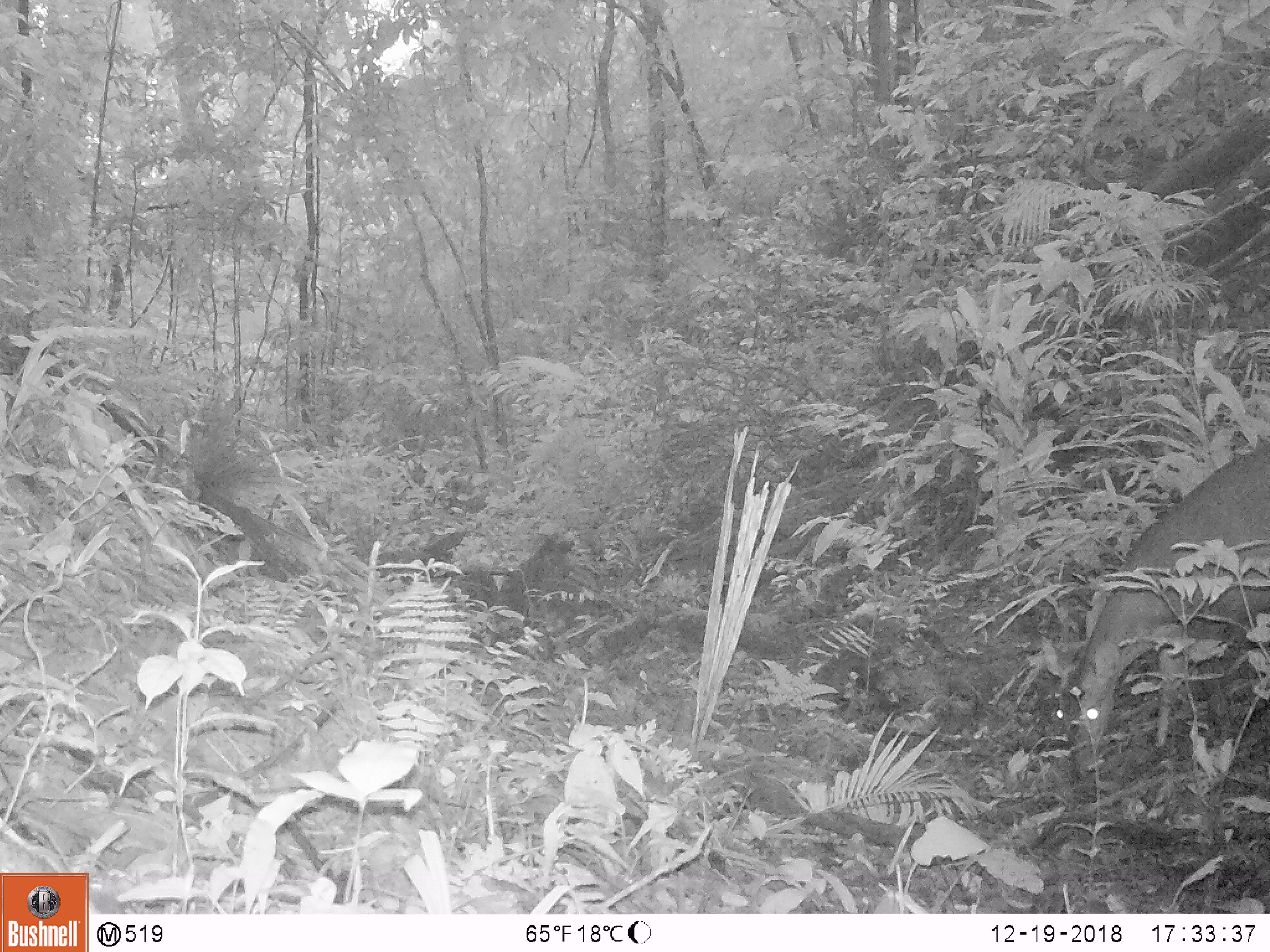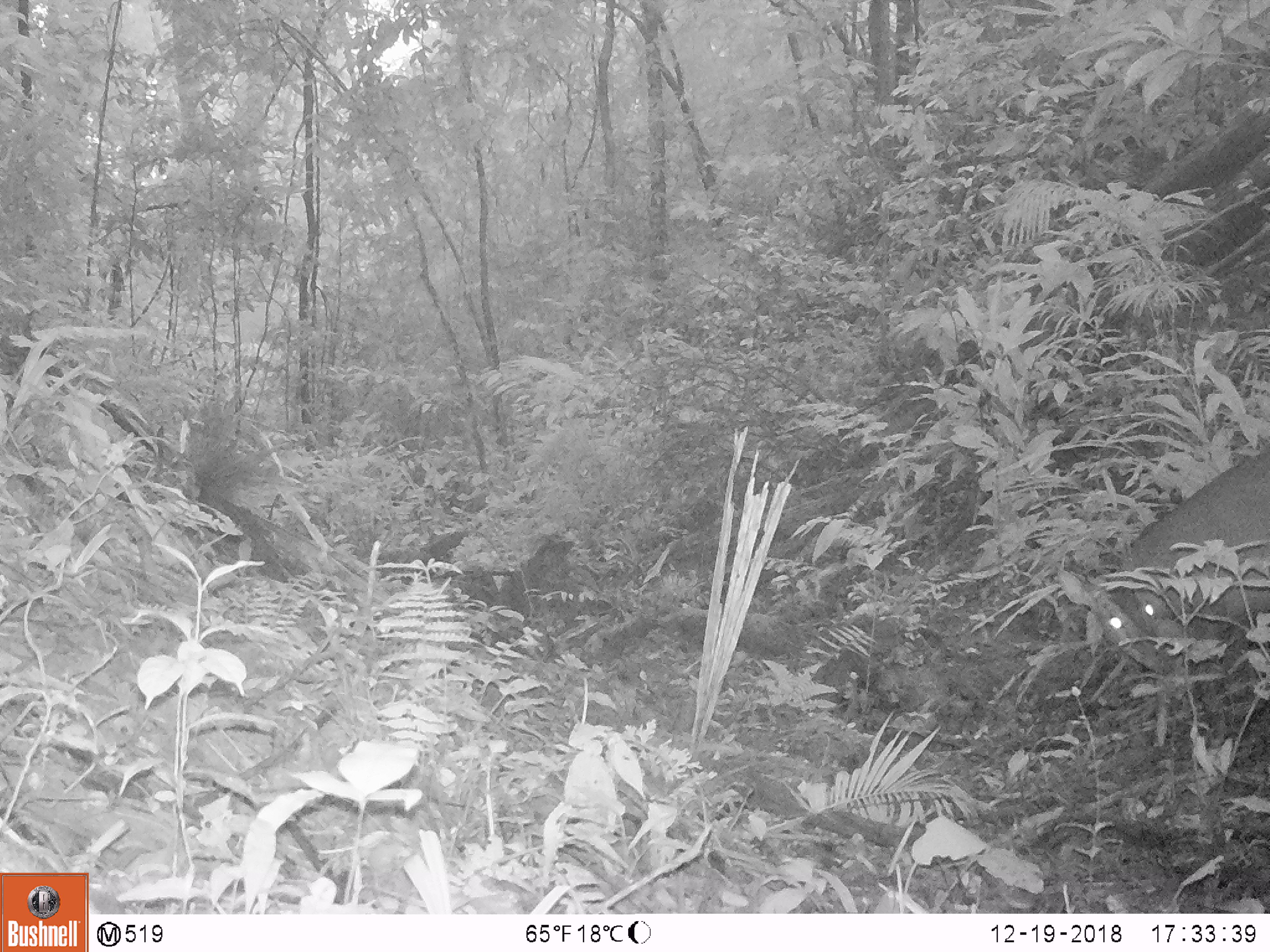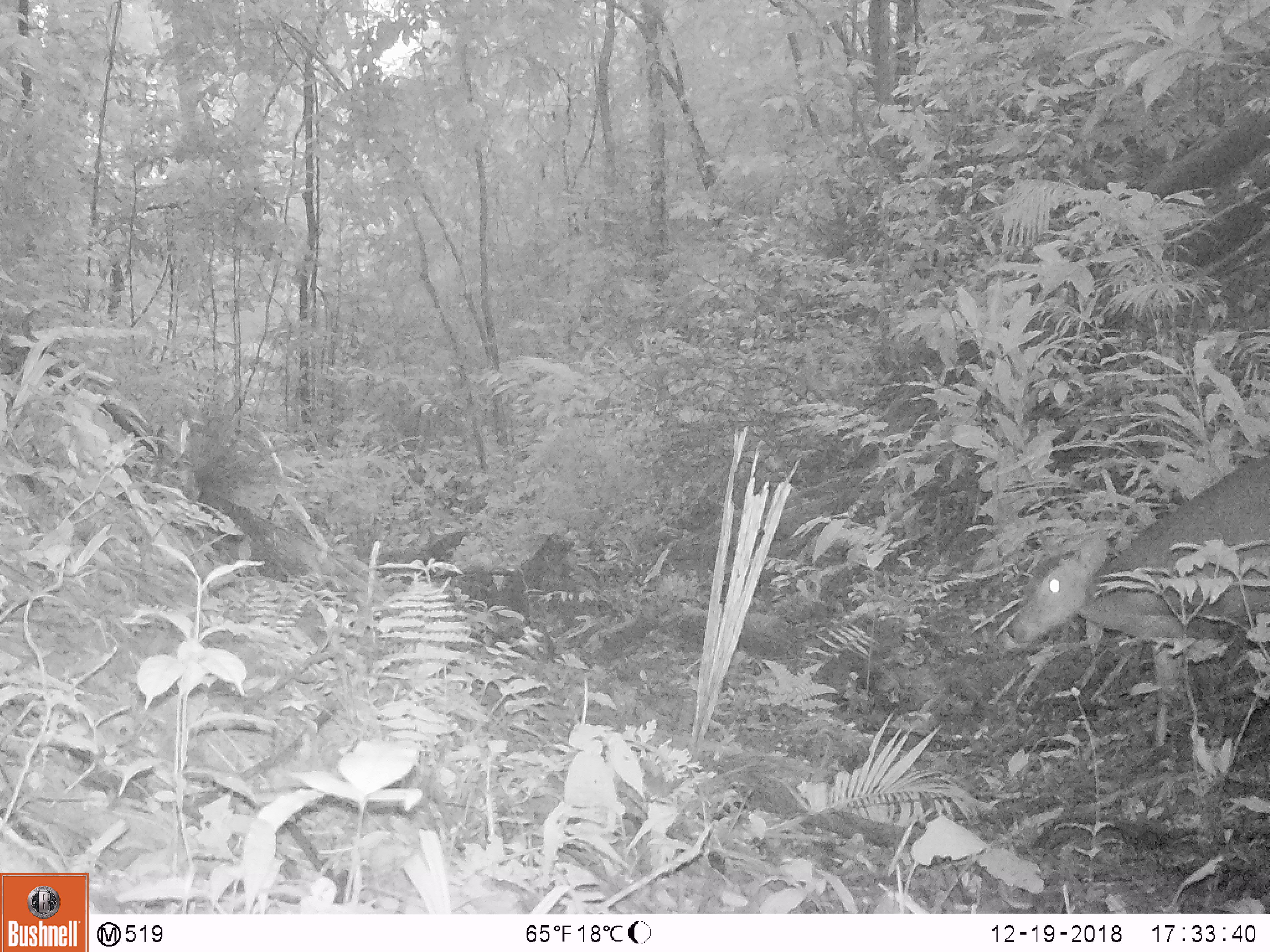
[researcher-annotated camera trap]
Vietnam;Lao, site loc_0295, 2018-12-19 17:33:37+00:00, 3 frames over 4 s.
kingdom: Animalia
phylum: Chordata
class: Mammalia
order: Artiodactyla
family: Cervidae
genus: Muntiacus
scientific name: Muntiacus vuquangensis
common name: large-antlered muntjac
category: large antlered muntjac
Large antlered muntjac (large-antlered muntjac) (Muntiacus vuquangensis). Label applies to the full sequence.